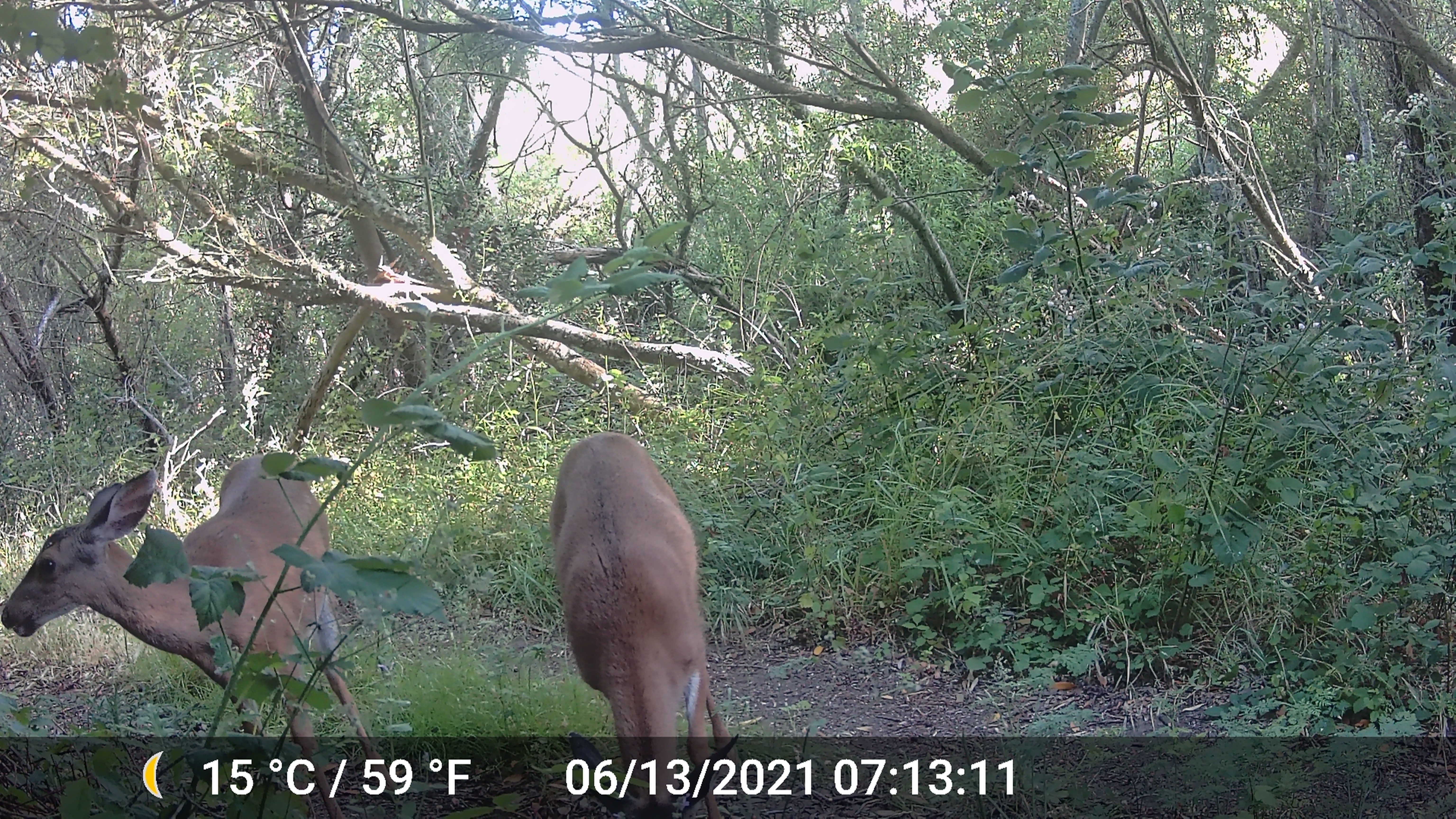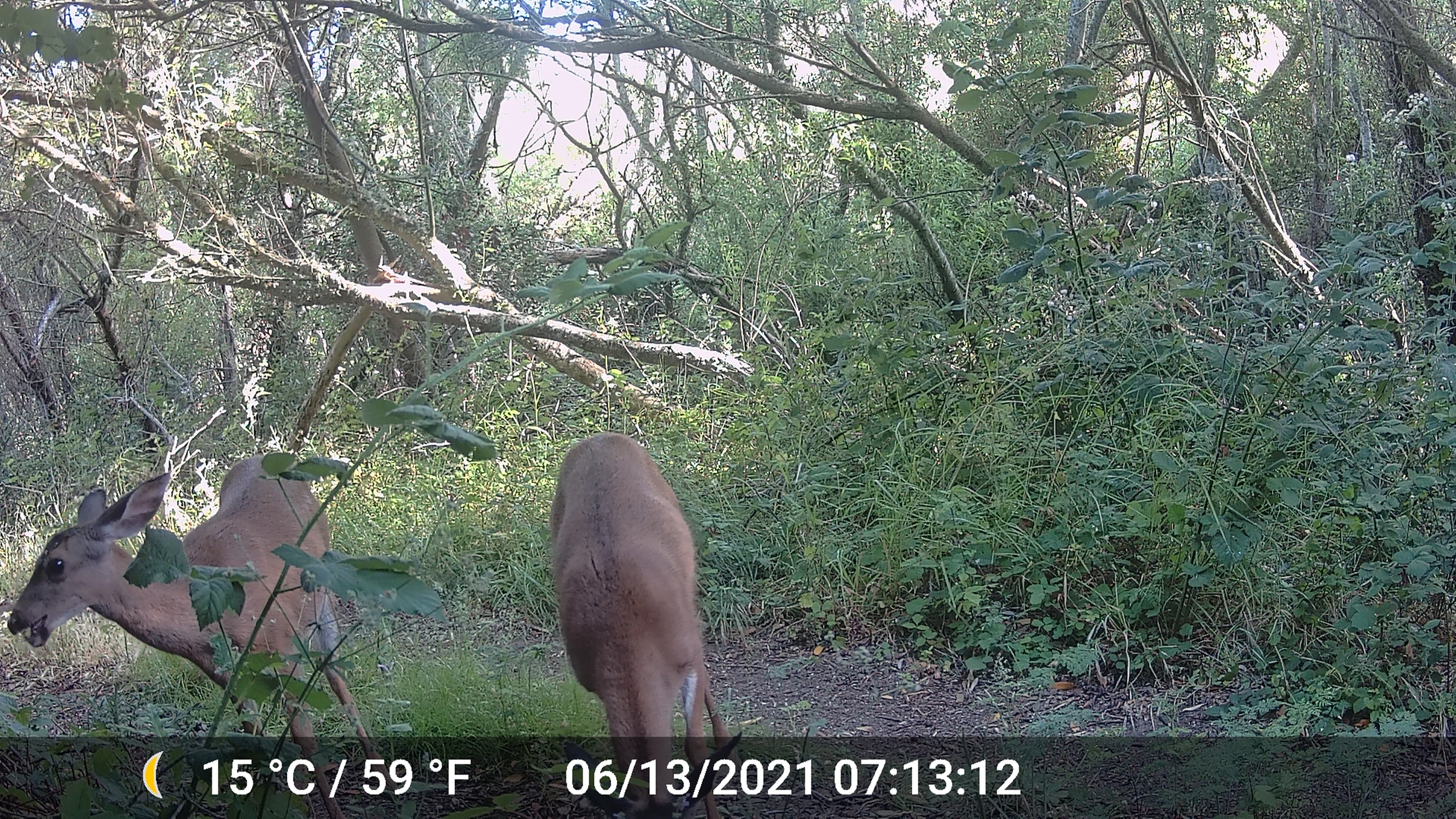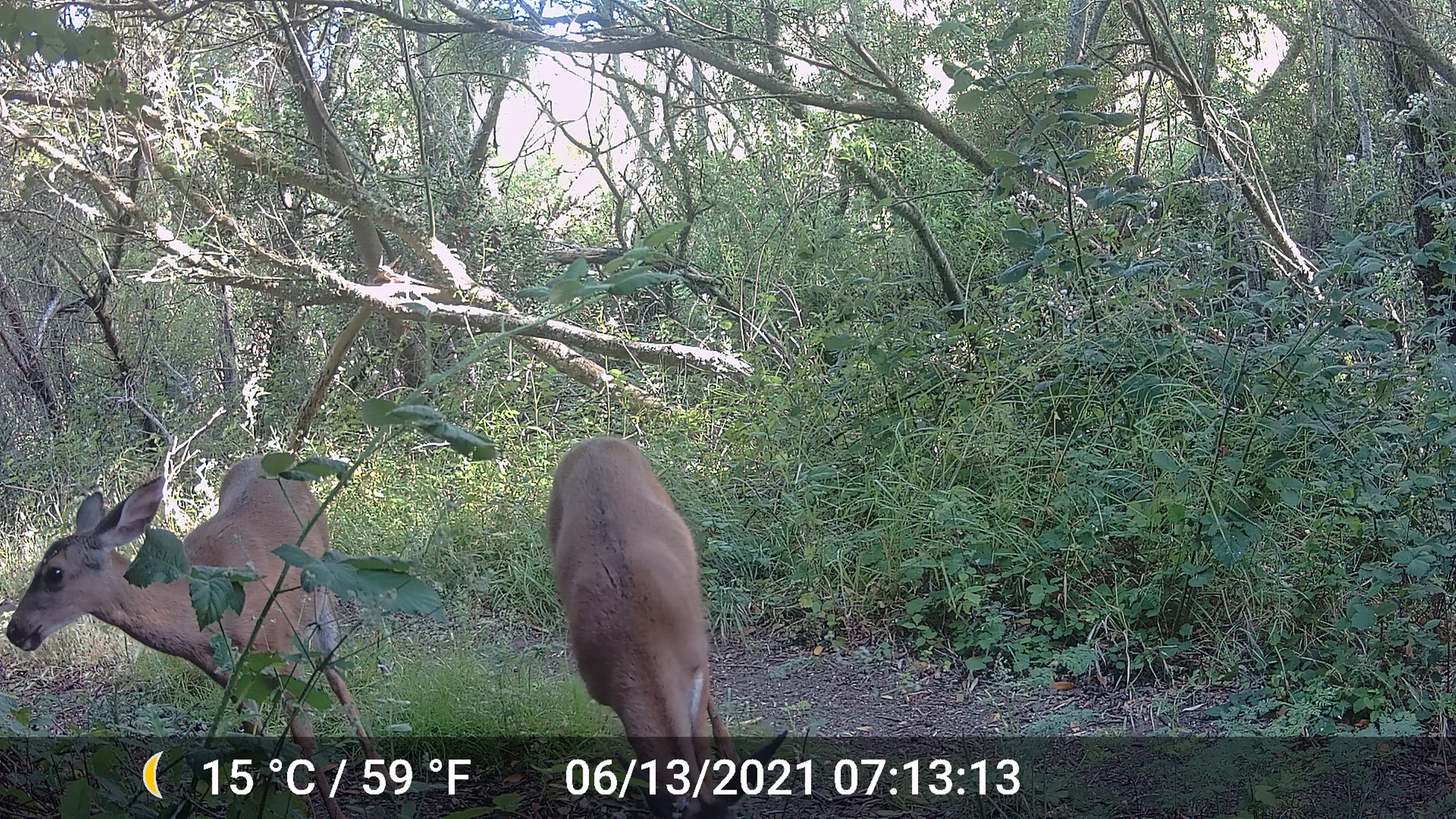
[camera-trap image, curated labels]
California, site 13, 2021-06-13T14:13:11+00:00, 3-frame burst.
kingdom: Animalia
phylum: Chordata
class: Mammalia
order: Artiodactyla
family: Cervidae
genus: Odocoileus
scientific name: Odocoileus hemionus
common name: mule deer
Mule deer (Odocoileus hemionus).